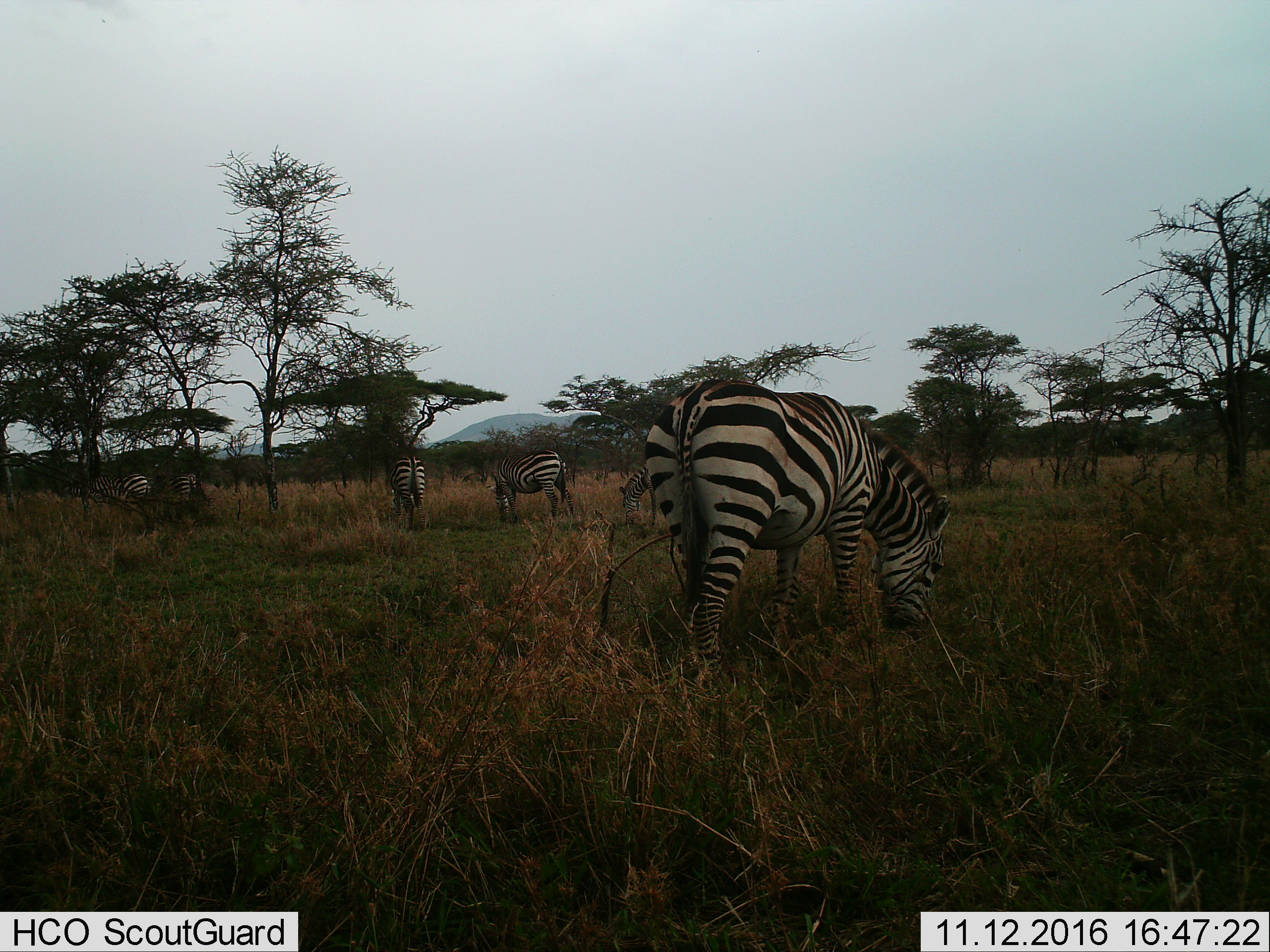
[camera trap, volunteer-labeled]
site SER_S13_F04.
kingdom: Animalia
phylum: Chordata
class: Mammalia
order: Perissodactyla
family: Equidae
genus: Equus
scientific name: Equus quagga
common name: plains zebra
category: zebraplains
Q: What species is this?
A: Zebraplains (plains zebra) (Equus quagga).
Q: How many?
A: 6.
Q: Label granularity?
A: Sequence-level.